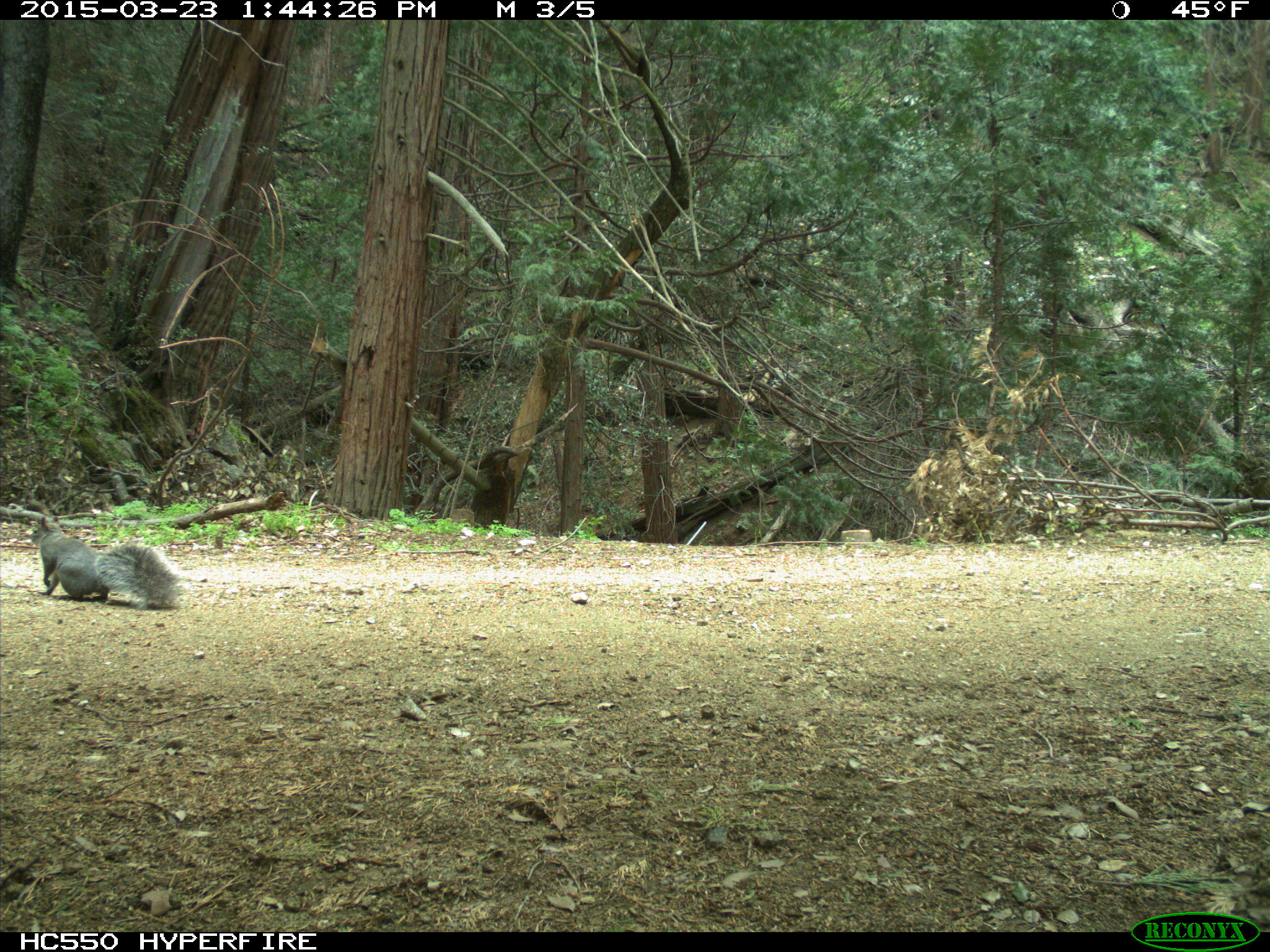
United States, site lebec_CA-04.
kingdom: Animalia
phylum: Chordata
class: Mammalia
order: Rodentia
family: Sciuridae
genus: Sciurus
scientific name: Sciurus carolinensis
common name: eastern gray squirrel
Sciurus carolinensis (eastern gray squirrel).